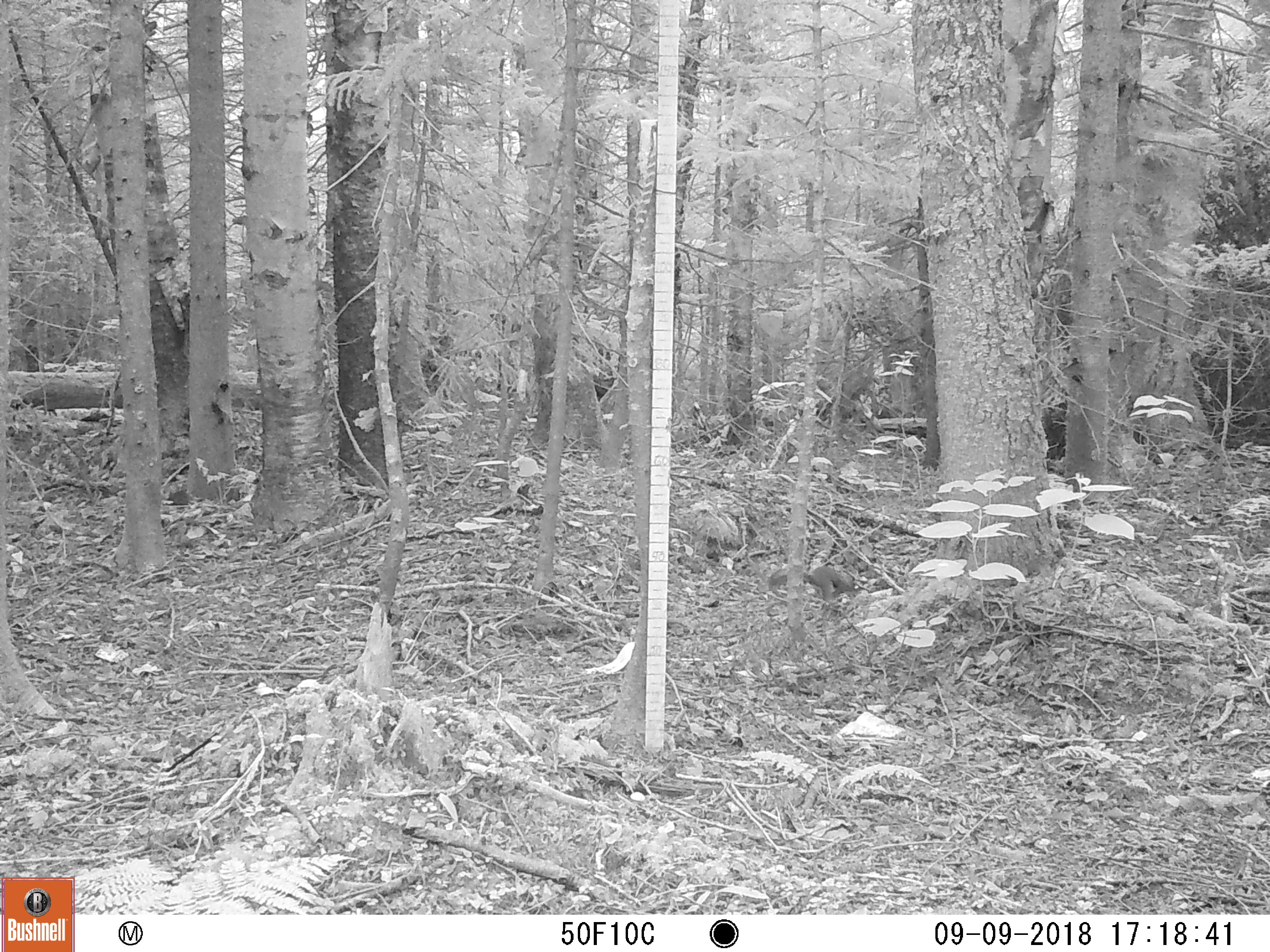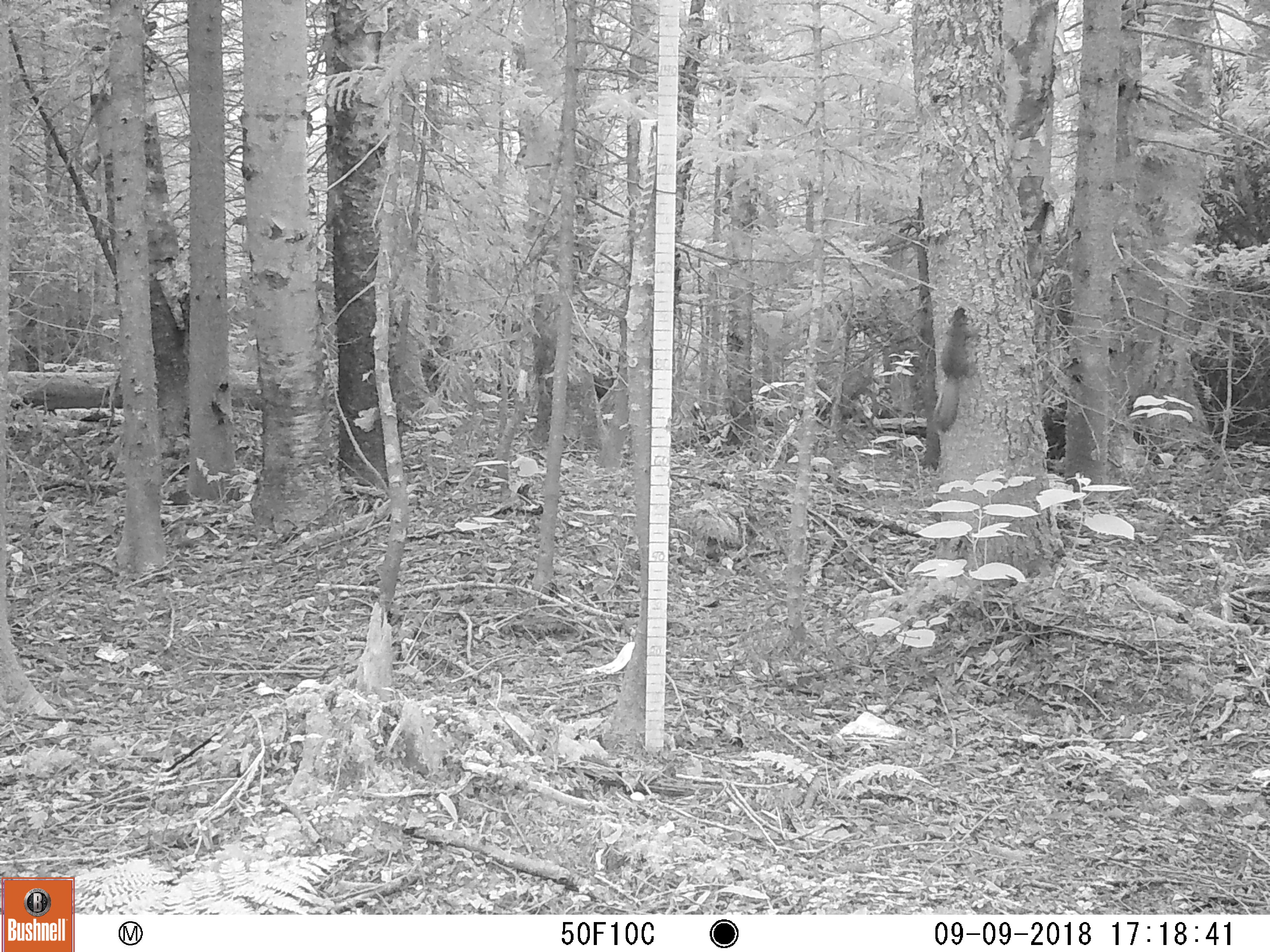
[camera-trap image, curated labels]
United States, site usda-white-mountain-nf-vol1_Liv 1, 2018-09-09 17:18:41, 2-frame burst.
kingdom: Animalia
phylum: Chordata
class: Mammalia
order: Rodentia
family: Sciuridae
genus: Tamiasciurus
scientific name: Tamiasciurus hudsonicus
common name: red squirrel